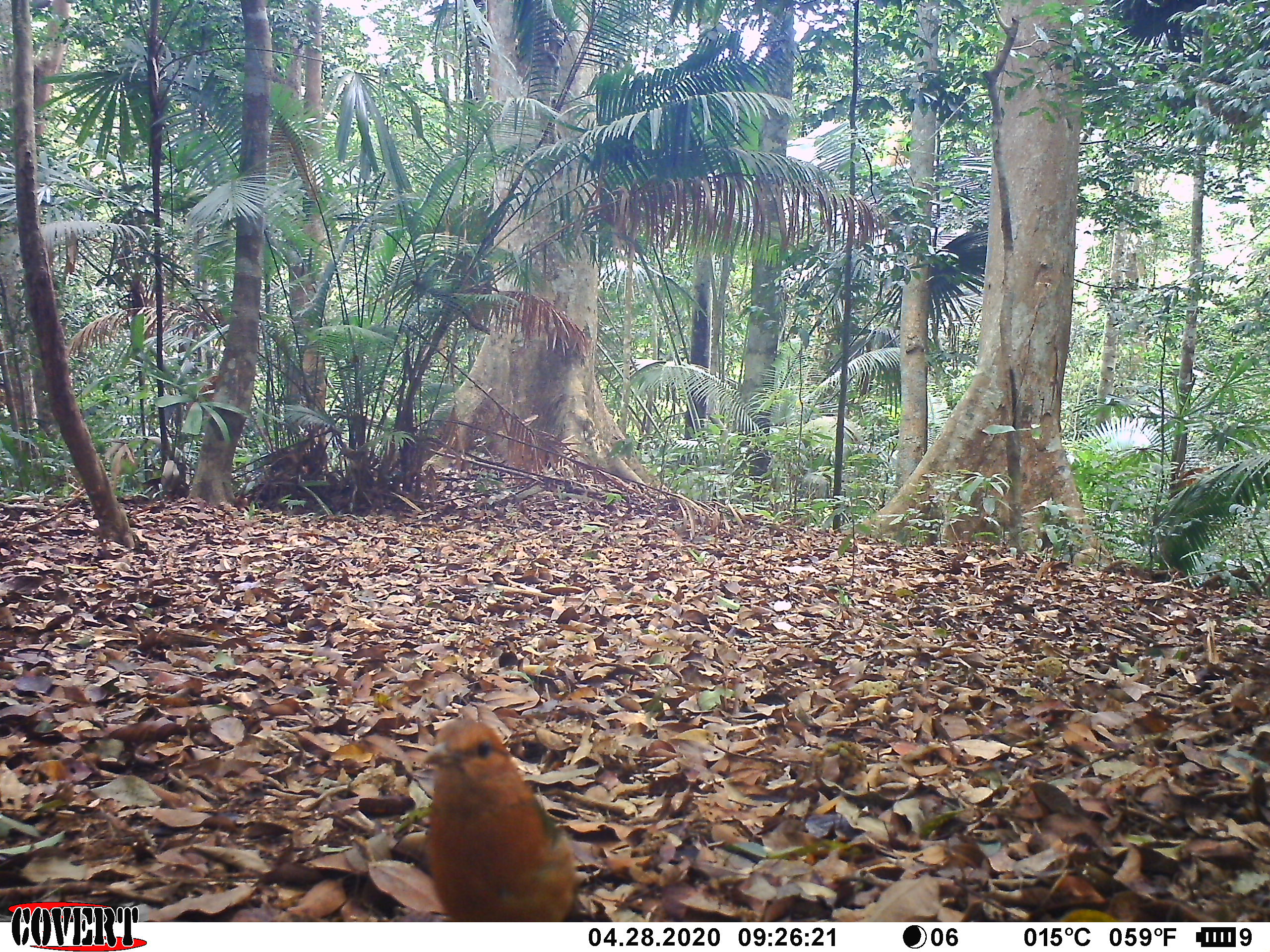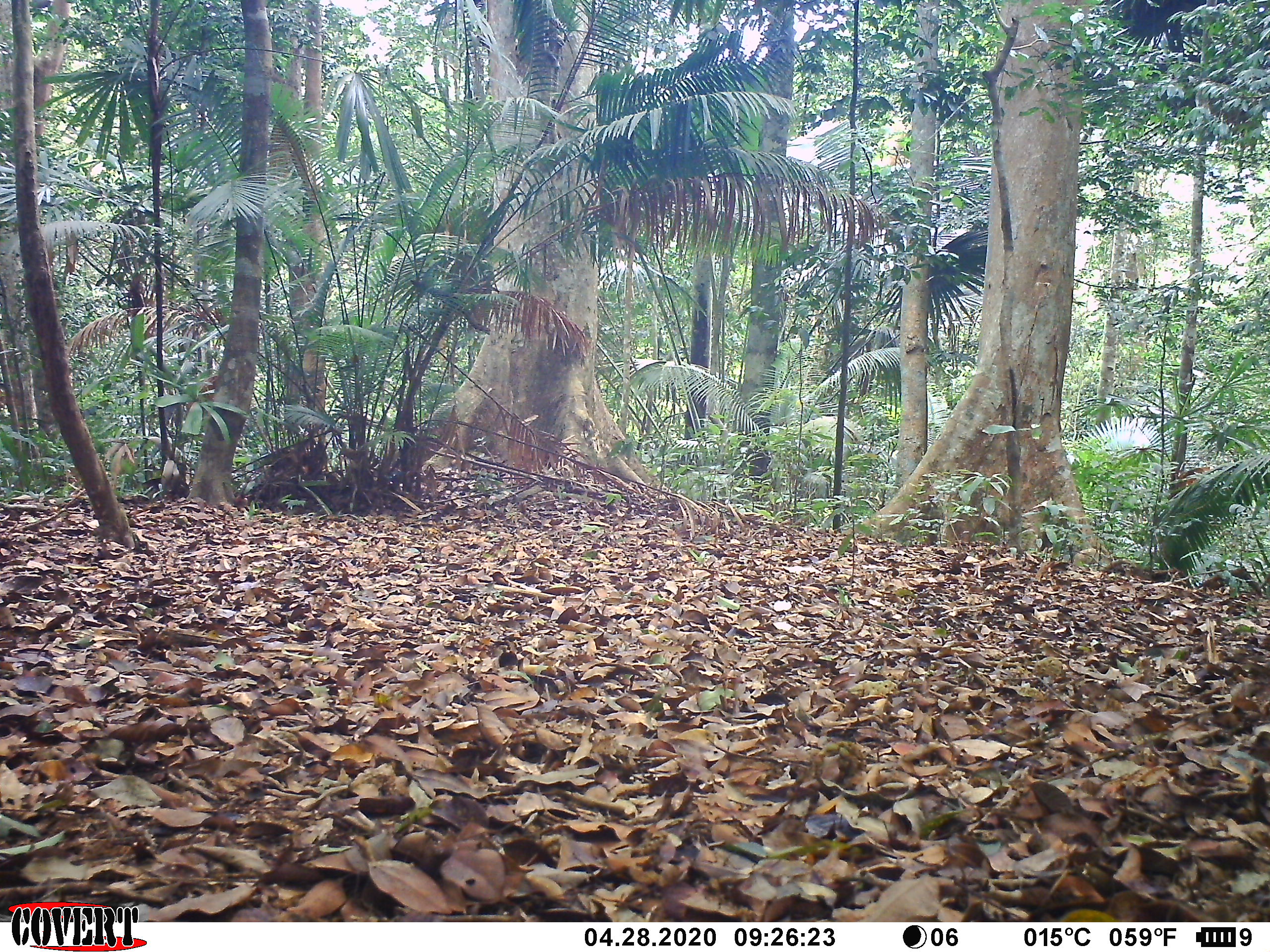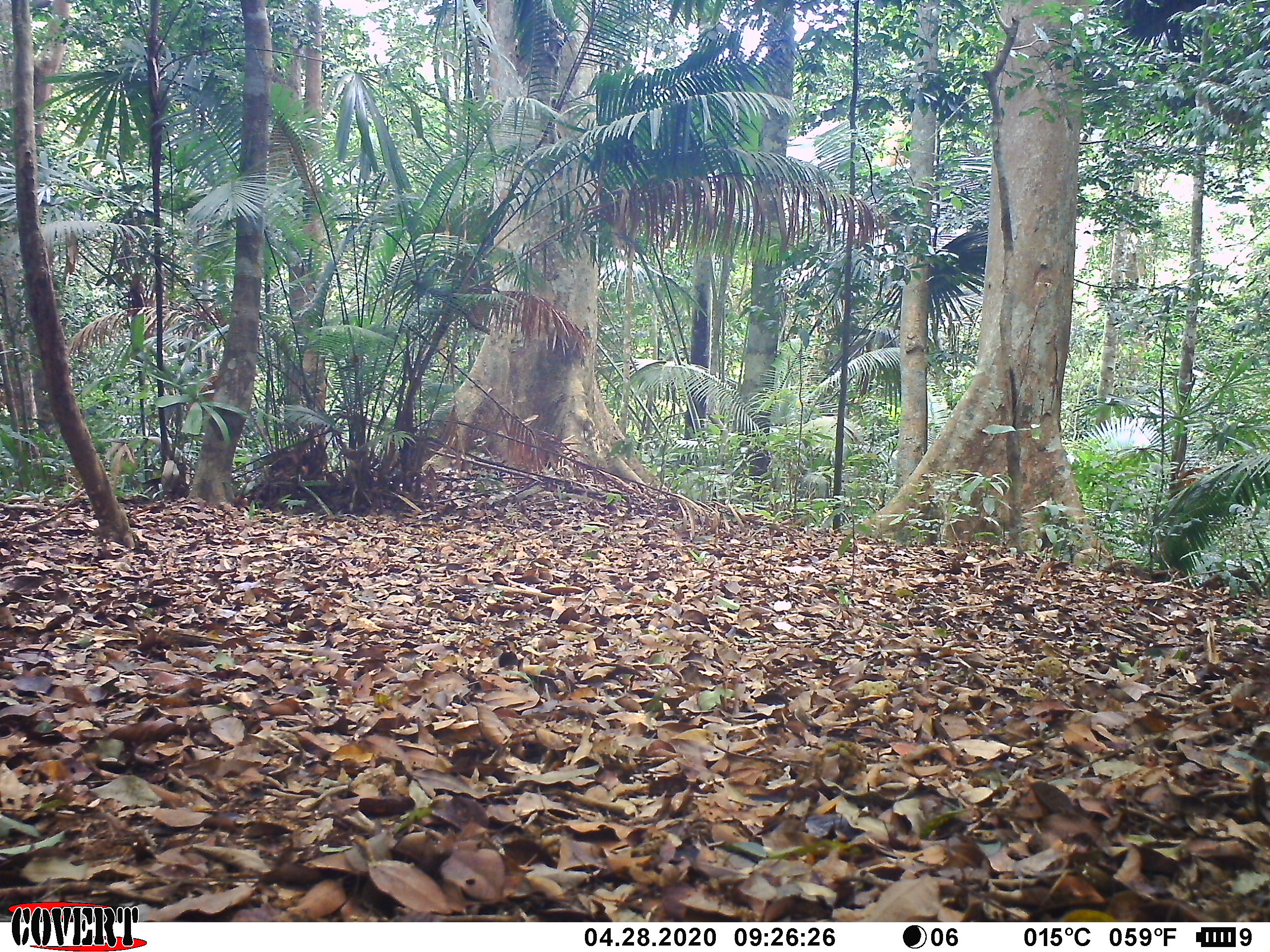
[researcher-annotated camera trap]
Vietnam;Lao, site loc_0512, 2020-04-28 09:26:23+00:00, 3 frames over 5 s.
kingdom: Animalia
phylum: Chordata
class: Aves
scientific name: Aves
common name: bird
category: unidentified bird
Unidentified bird (bird) (Aves). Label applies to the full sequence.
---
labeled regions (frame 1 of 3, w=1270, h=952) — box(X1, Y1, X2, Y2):
unidentified bird: box(420, 712, 578, 920)